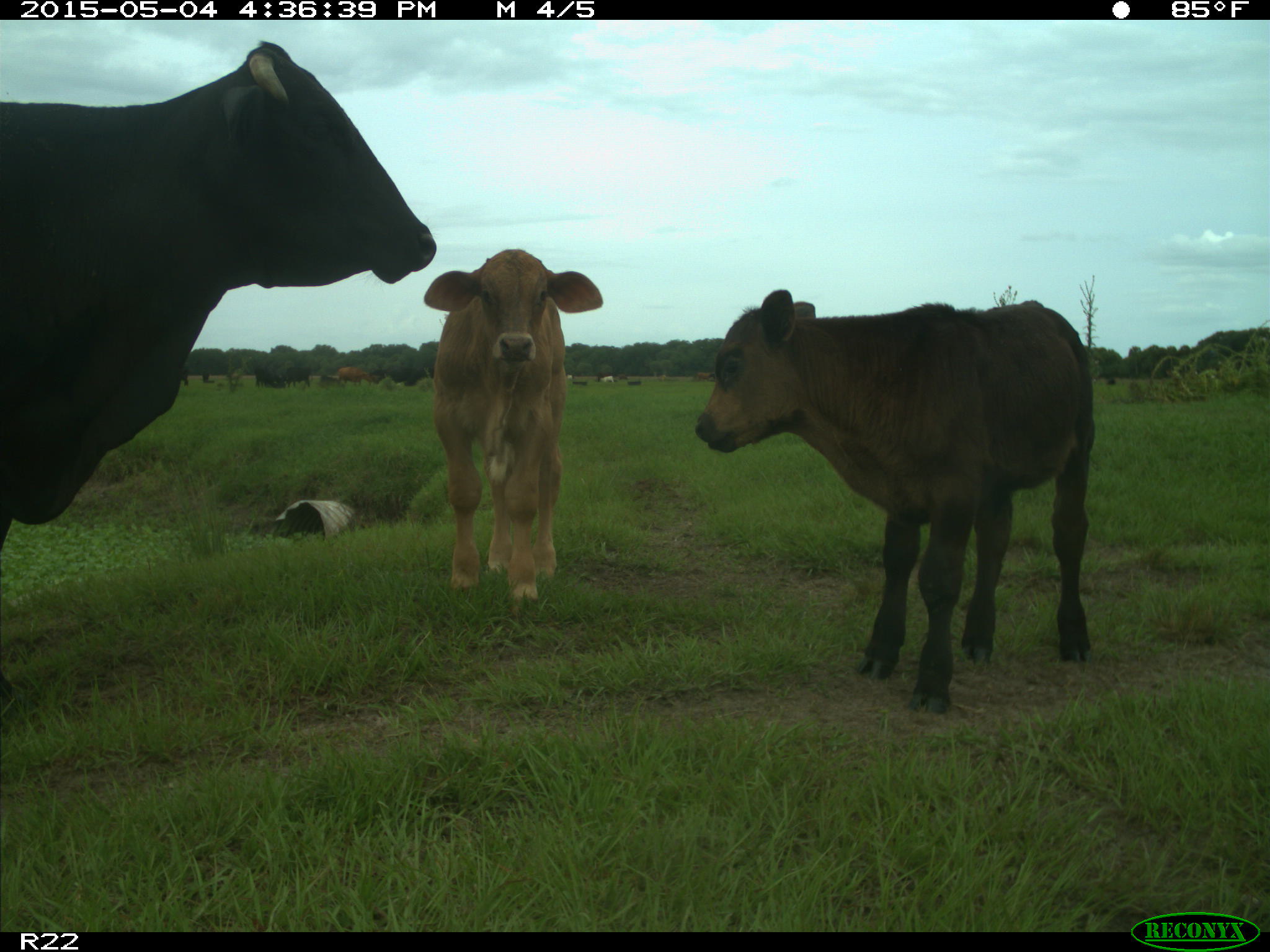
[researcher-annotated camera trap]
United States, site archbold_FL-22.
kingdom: Animalia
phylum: Chordata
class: Mammalia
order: Artiodactyla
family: Bovidae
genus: Bos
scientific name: Bos taurus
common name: domestic cow